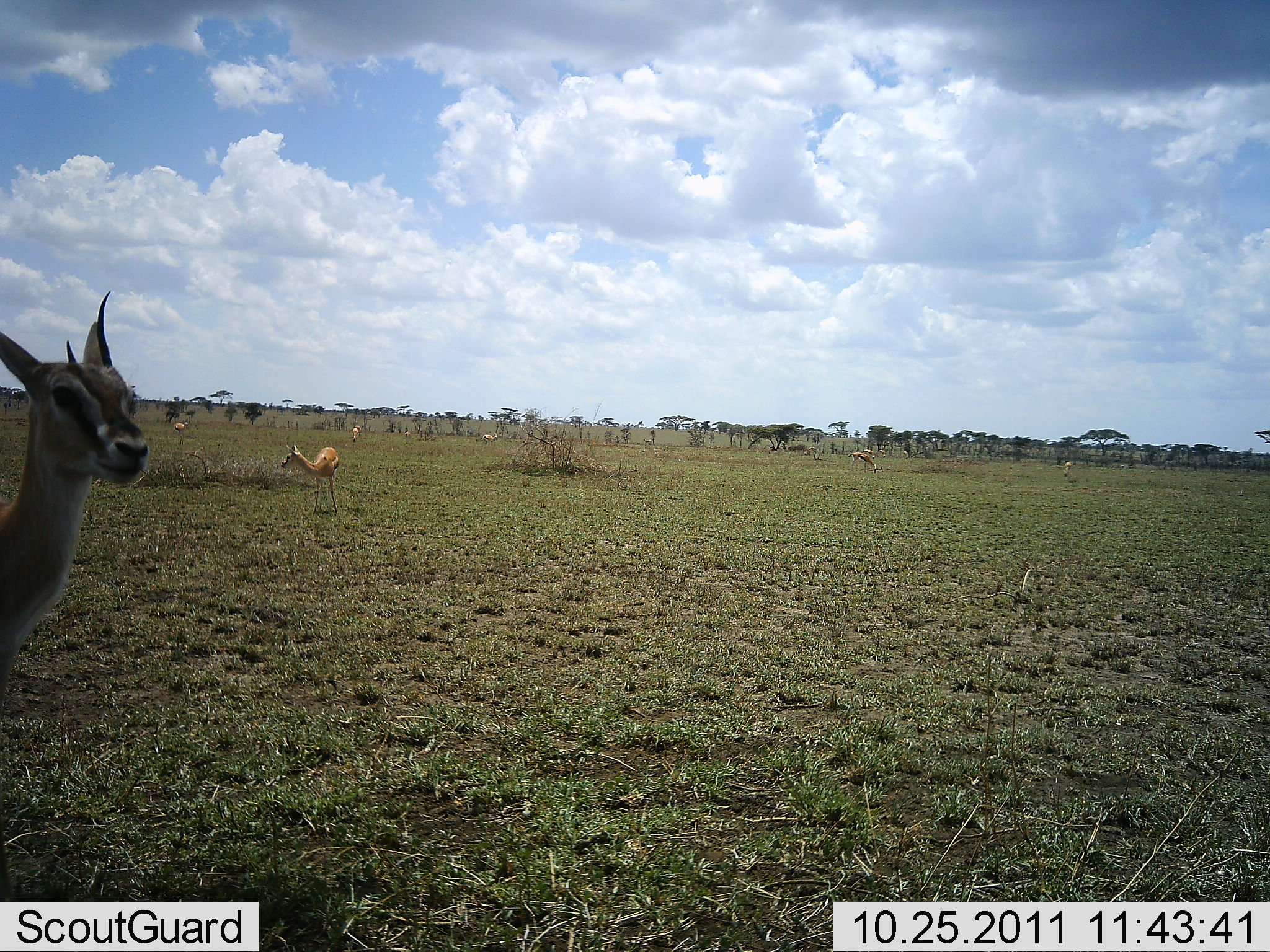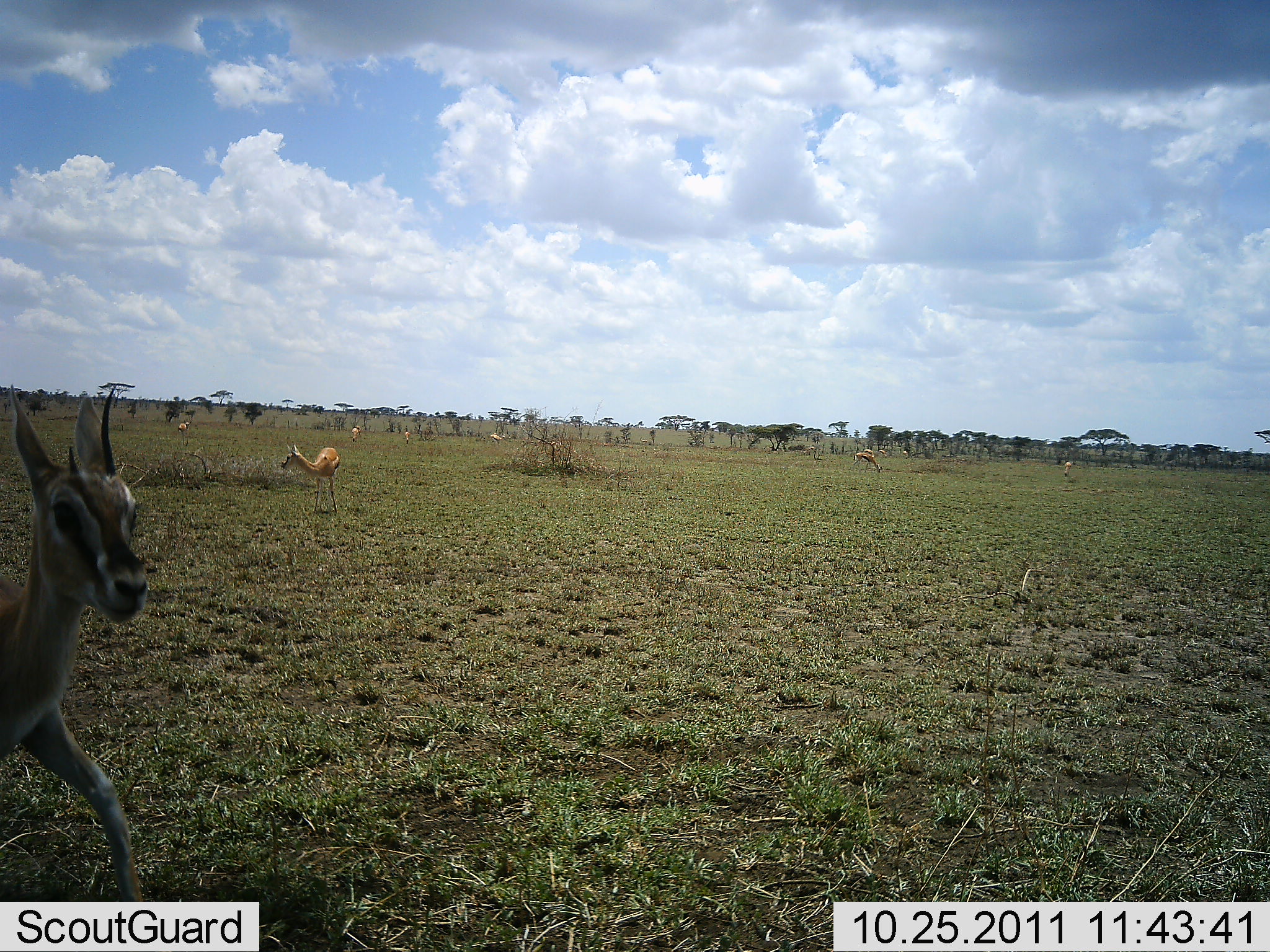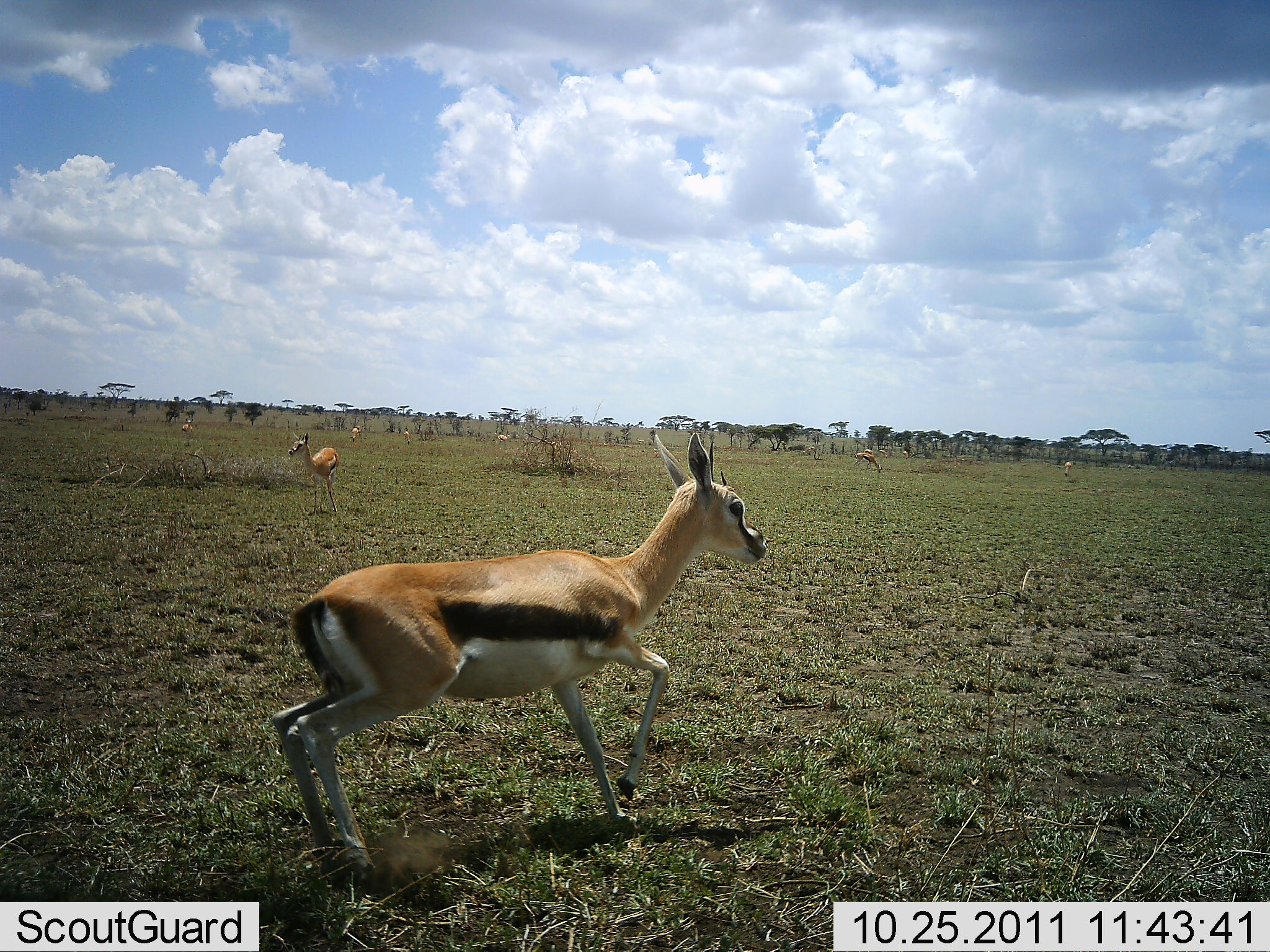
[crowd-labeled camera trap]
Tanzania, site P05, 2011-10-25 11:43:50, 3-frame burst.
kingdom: Animalia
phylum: Chordata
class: Mammalia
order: Artiodactyla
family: Bovidae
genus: Eudorcas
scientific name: Eudorcas thomsonii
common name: thomson's gazelle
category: gazellethomsons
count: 7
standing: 58%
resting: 0%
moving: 100%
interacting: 8%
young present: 0%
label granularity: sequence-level